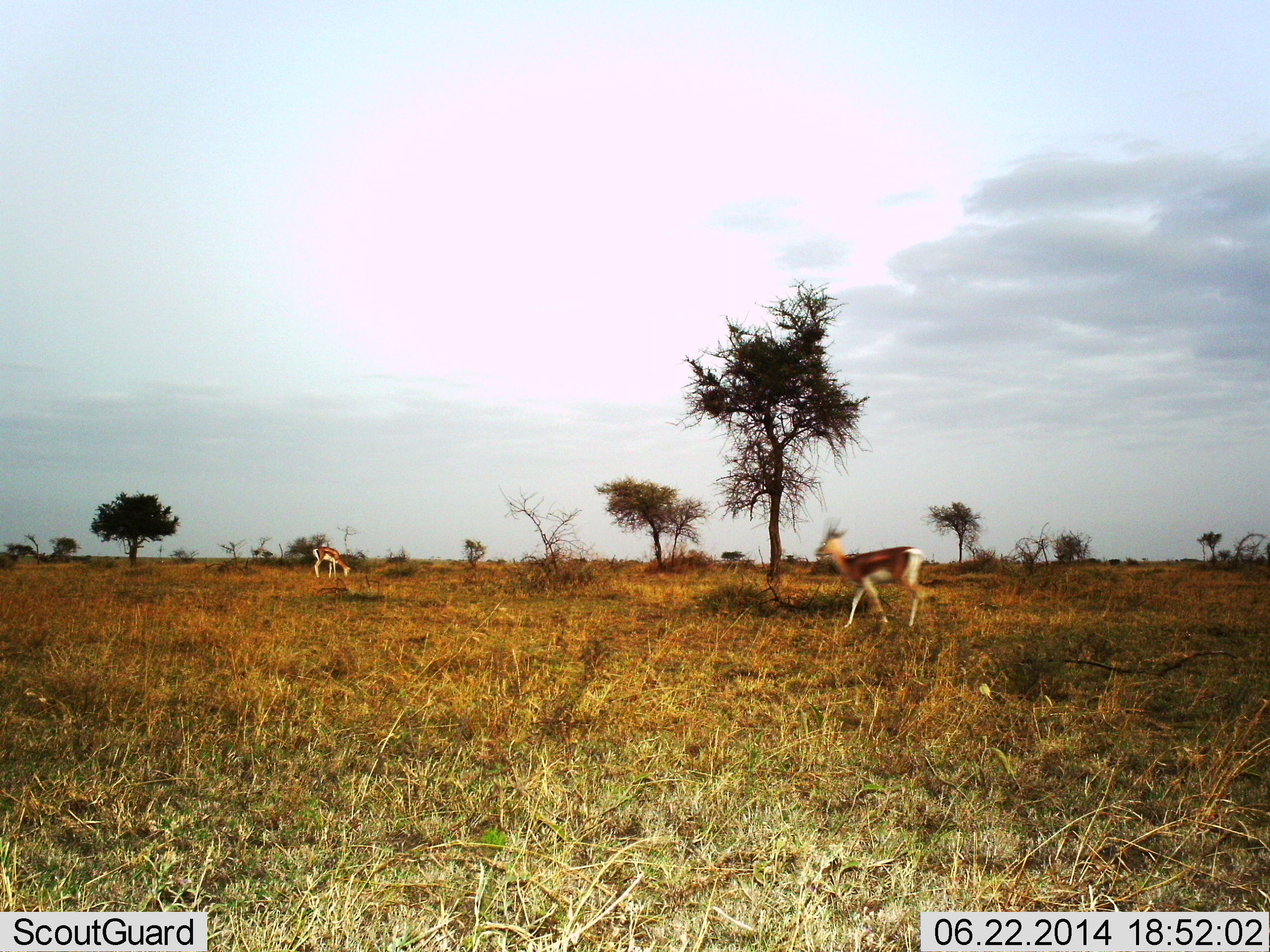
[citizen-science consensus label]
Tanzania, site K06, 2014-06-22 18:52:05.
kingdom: Animalia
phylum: Chordata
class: Mammalia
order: Artiodactyla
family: Bovidae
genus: Eudorcas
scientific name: Eudorcas thomsonii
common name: thomson's gazelle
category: gazellethomsons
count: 2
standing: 36%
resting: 0%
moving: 73%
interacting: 0%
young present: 0%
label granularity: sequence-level